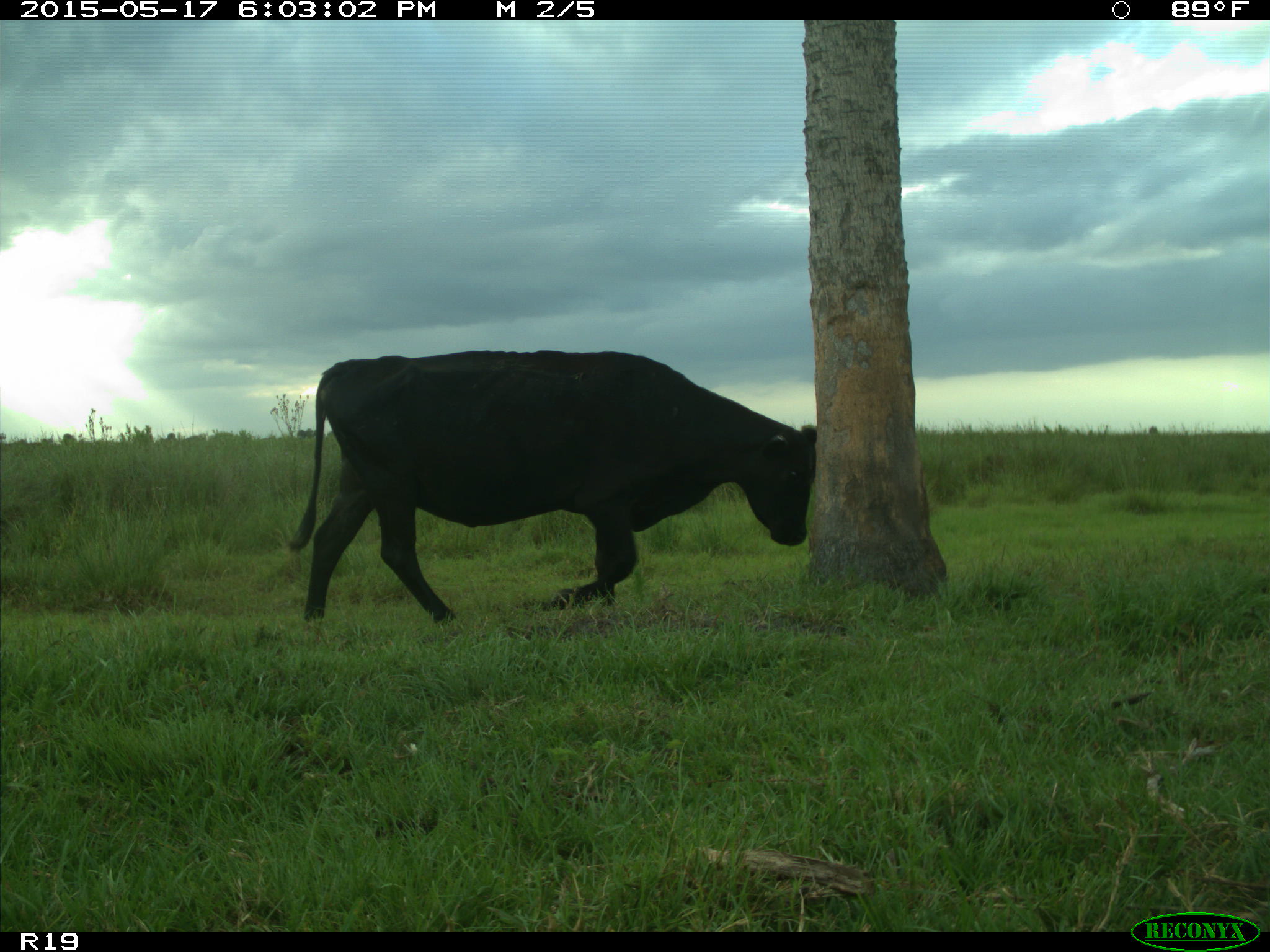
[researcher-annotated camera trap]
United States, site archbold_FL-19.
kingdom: Animalia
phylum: Chordata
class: Mammalia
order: Artiodactyla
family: Bovidae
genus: Bos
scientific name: Bos taurus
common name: domestic cow